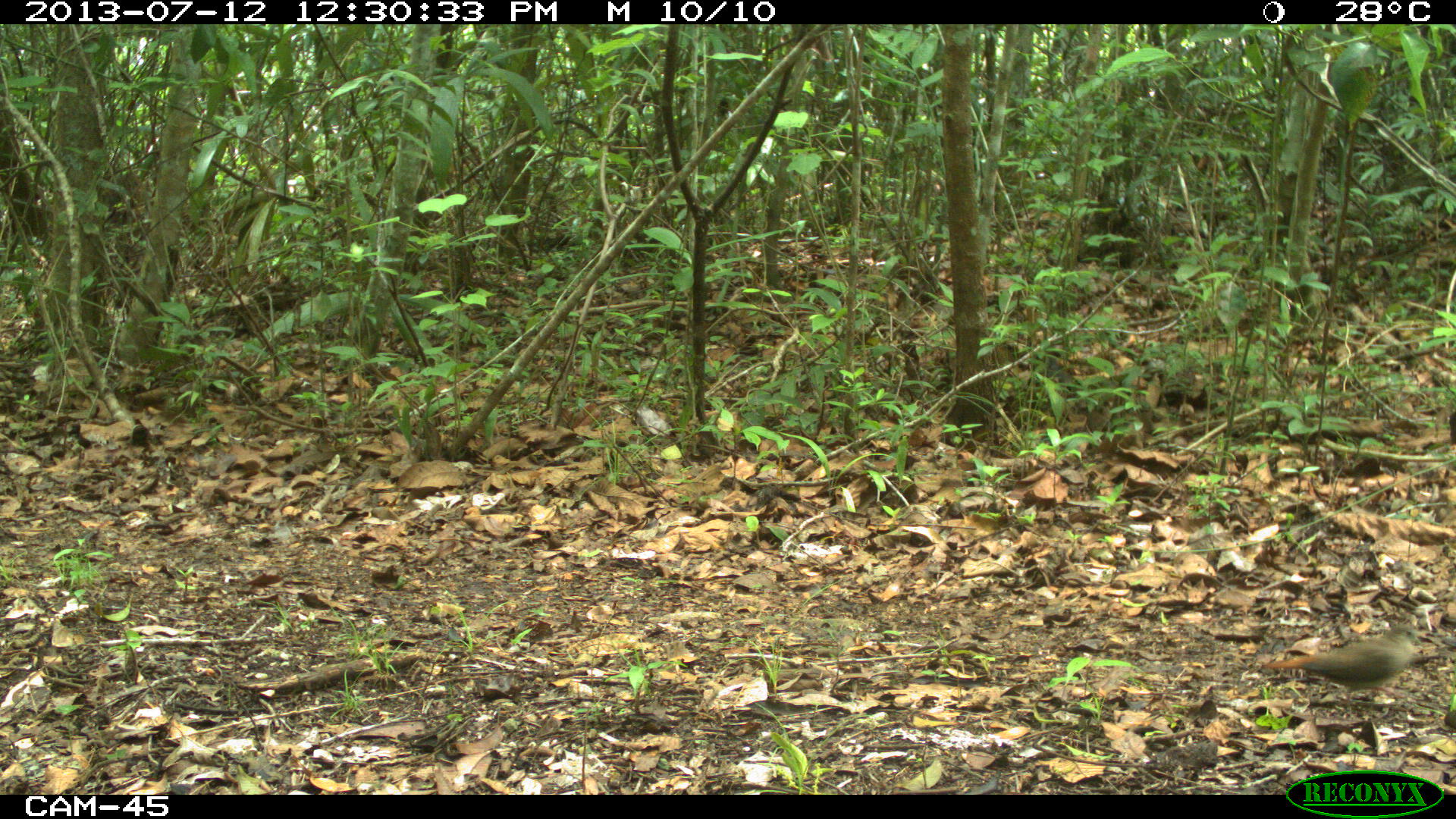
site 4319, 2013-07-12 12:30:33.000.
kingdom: Animalia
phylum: Chordata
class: Aves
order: Columbiformes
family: Columbidae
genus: Claravis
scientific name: Claravis pretiosa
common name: blue ground-dove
Claravis pretiosa (blue ground-dove), count 1.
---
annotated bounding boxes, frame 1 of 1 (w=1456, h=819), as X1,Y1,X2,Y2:
claravis pretiosa: 1262,626,1427,698